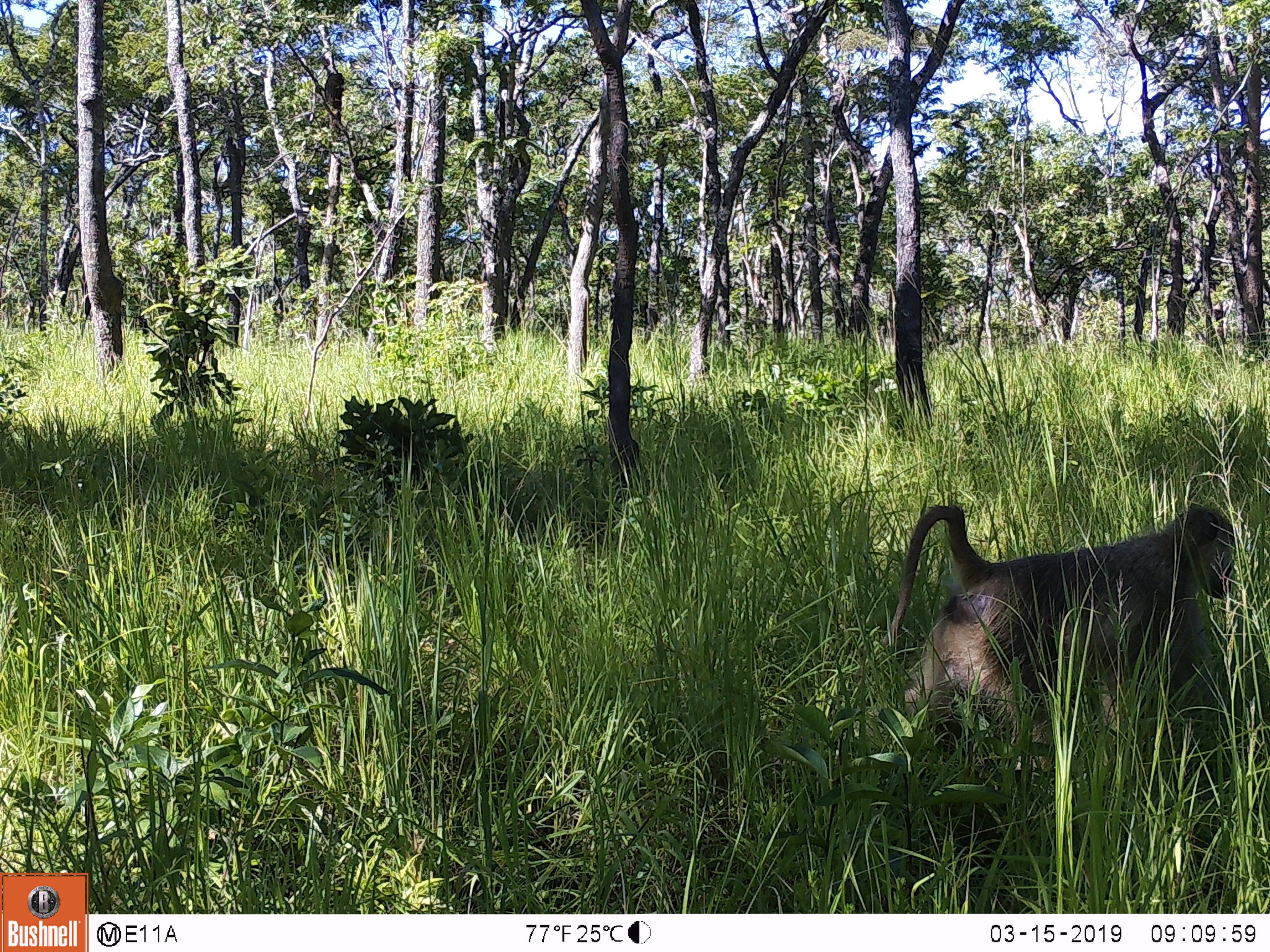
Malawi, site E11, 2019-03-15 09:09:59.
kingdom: Animalia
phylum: Chordata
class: Mammalia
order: Primates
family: Cercopithecidae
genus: Papio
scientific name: Papio cynocephalus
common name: yellow baboon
Yellow baboon (Papio cynocephalus), count 1.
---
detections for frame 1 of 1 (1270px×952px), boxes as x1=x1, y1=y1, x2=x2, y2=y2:
yellow baboon: x1=873, y1=491, x2=1241, y2=744